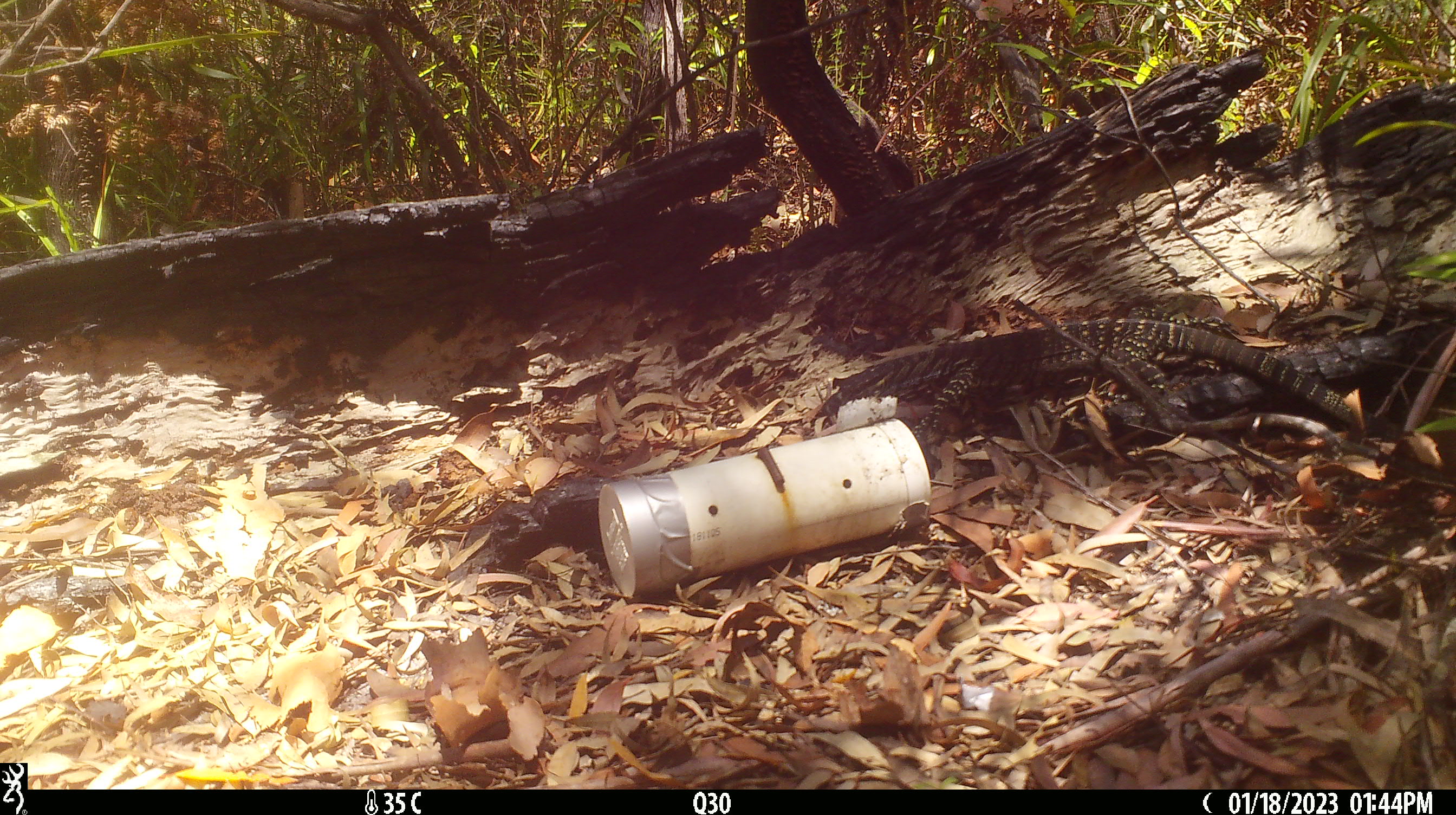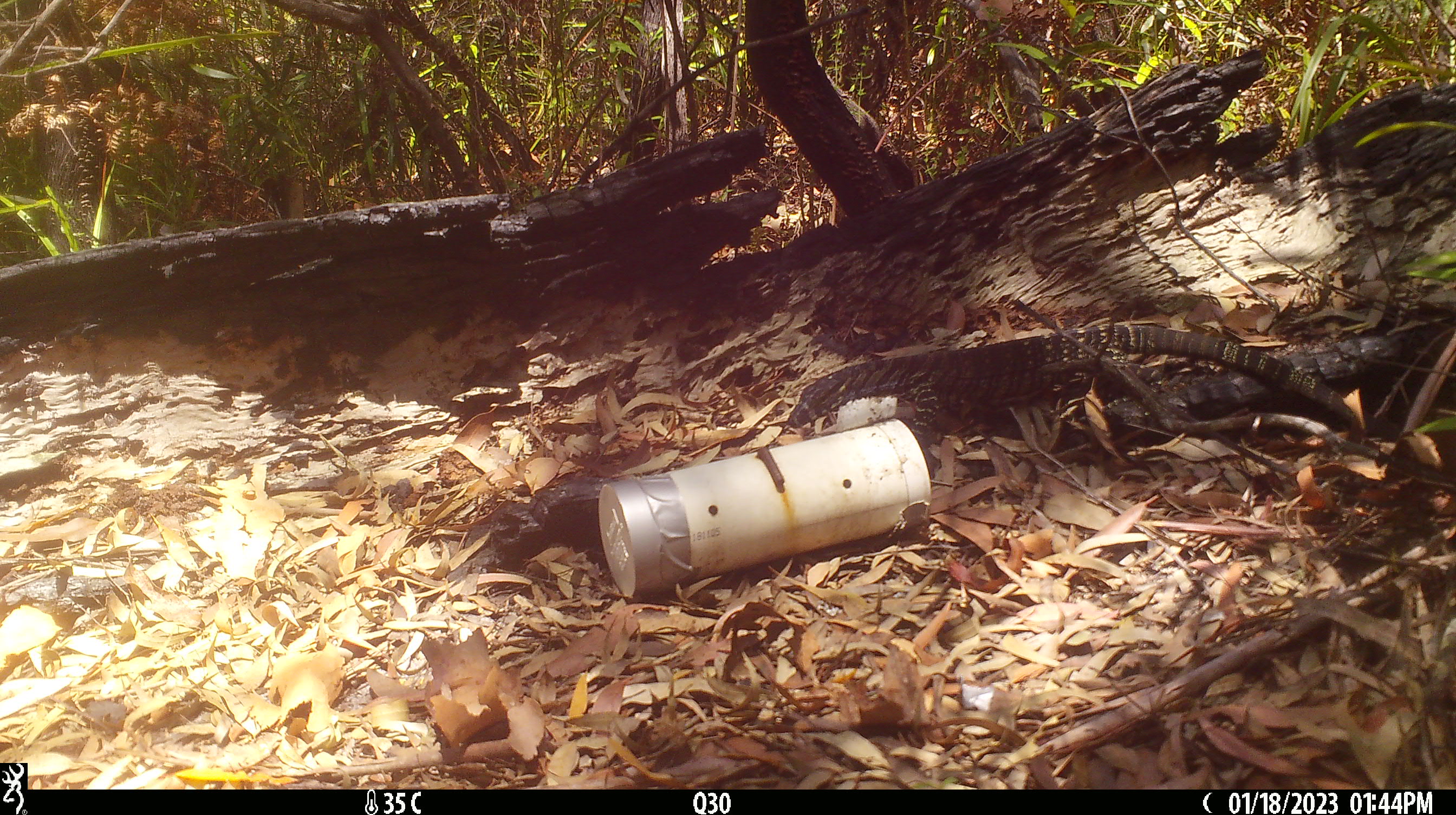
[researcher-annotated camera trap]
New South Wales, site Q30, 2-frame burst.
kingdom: Animalia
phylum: Chordata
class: Reptilia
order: Squamata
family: Varanidae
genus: Varanus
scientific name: Varanus varius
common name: lace monitor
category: goanna